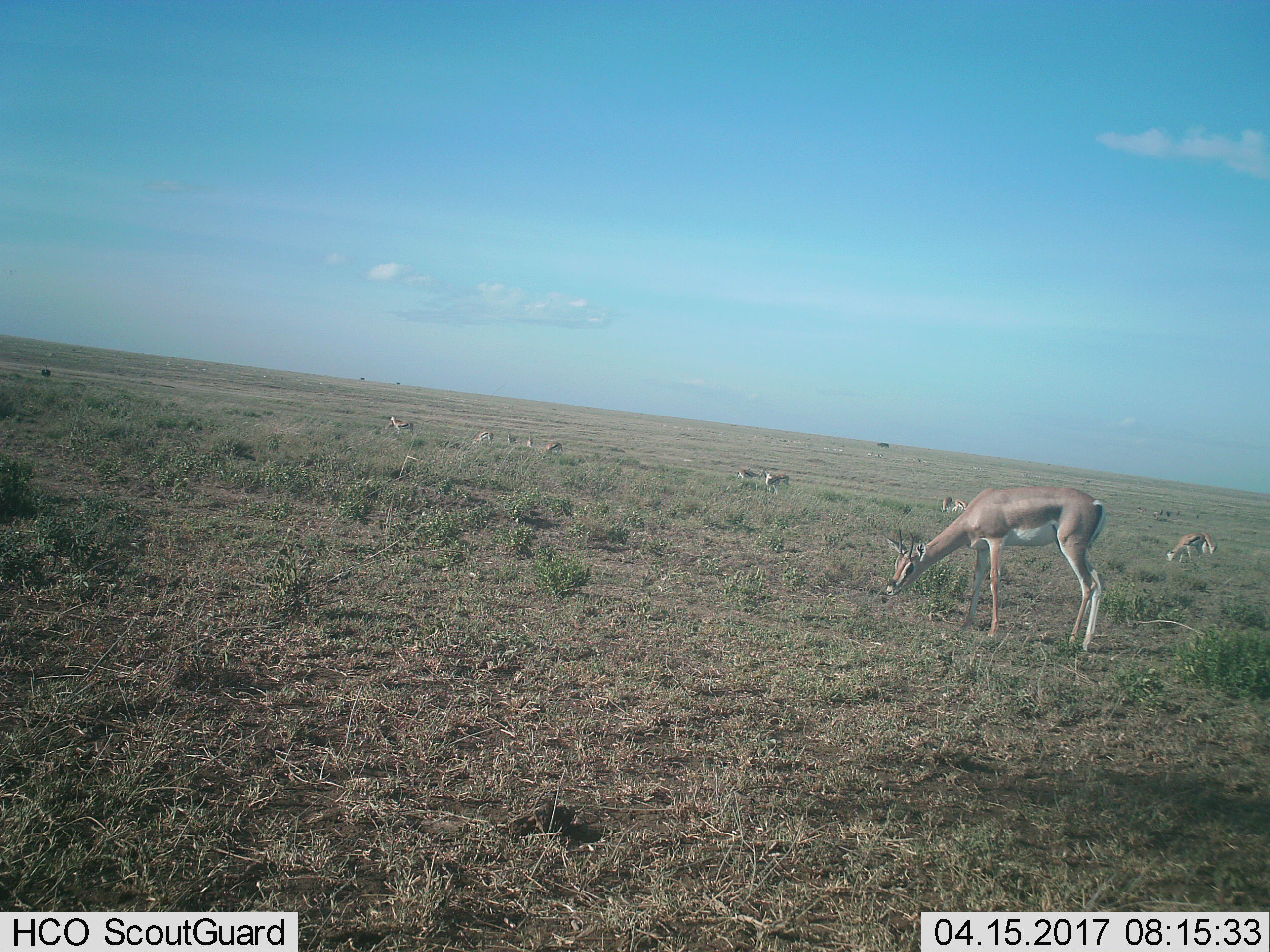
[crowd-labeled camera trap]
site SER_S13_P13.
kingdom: Animalia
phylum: Chordata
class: Mammalia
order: Artiodactyla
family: Bovidae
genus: Nanger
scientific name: Nanger granti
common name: grant's gazelle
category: gazellegrants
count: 11-50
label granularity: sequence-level